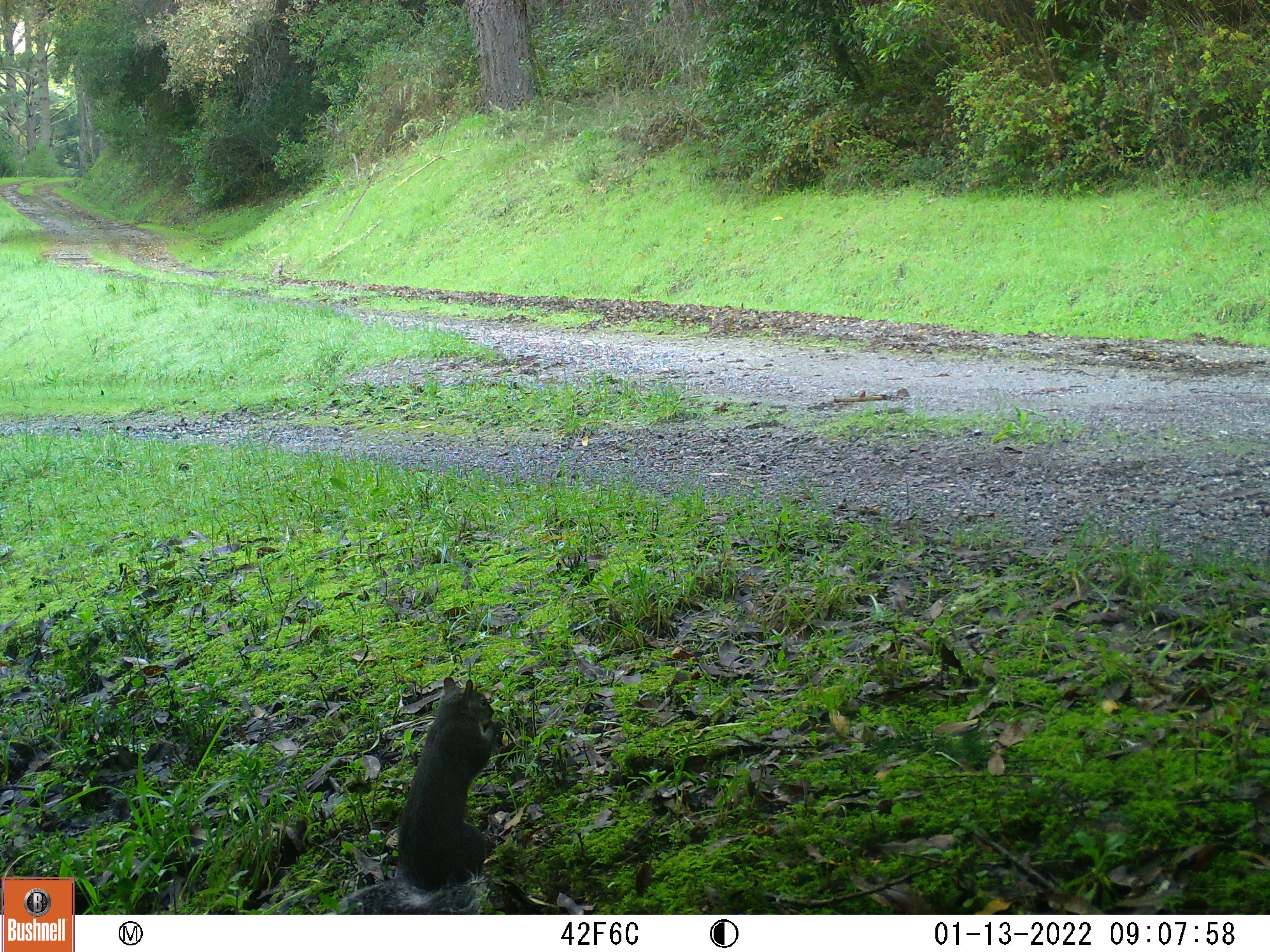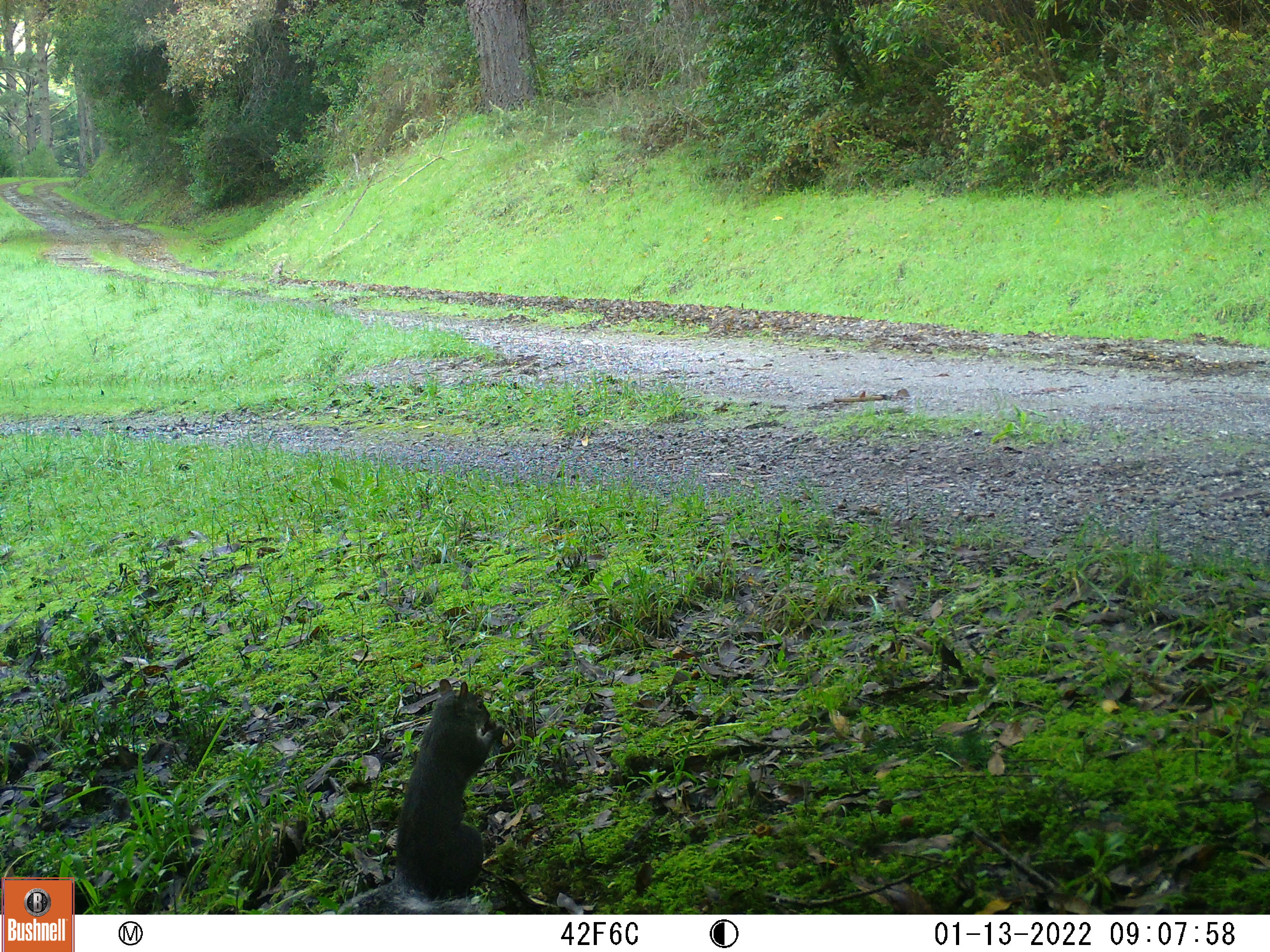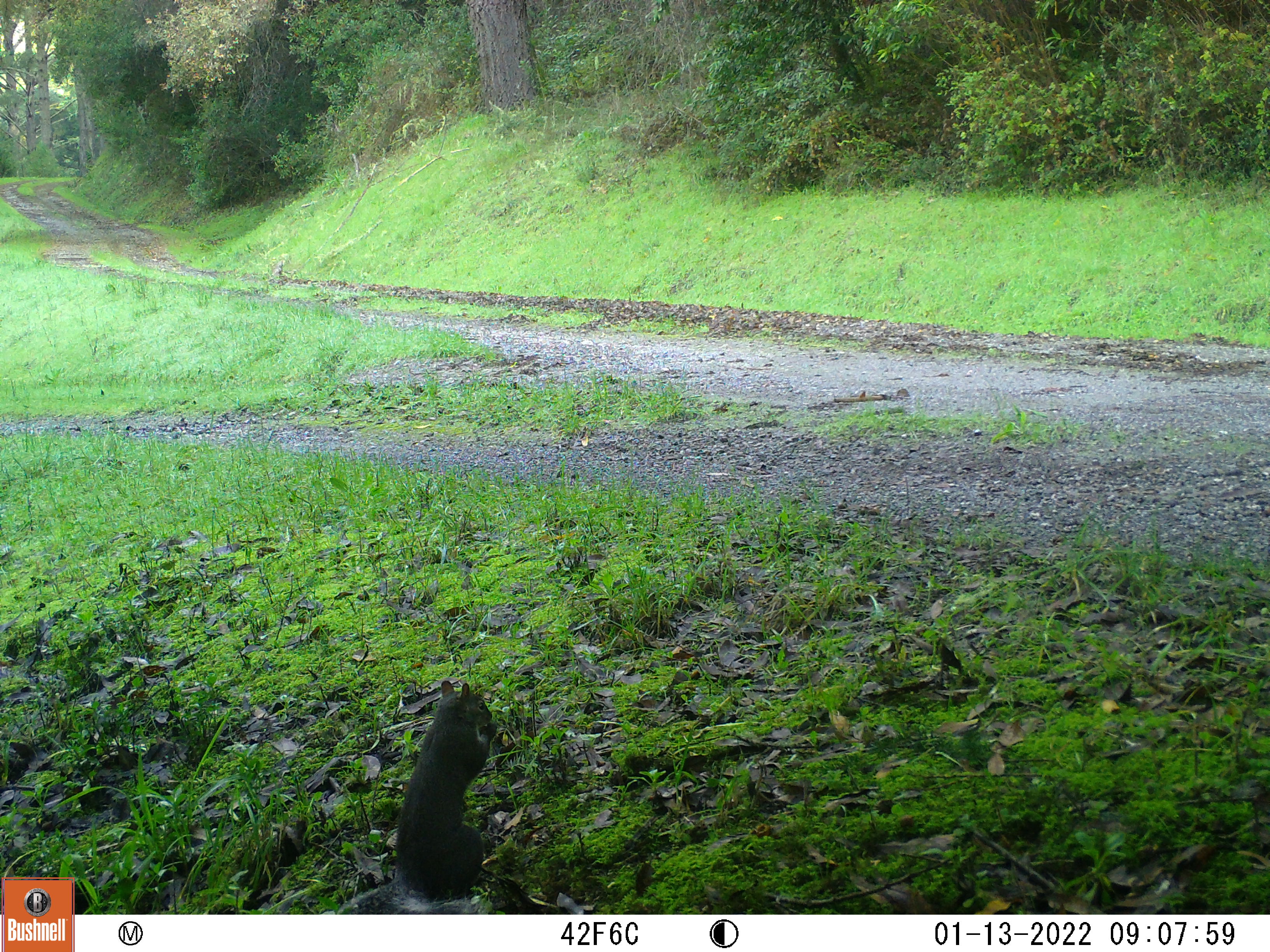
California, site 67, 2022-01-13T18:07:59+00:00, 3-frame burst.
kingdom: Animalia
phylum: Chordata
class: Mammalia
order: Rodentia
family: Sciuridae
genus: Sciurus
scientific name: Sciurus griseus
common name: western gray squirrel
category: western grey squirrel